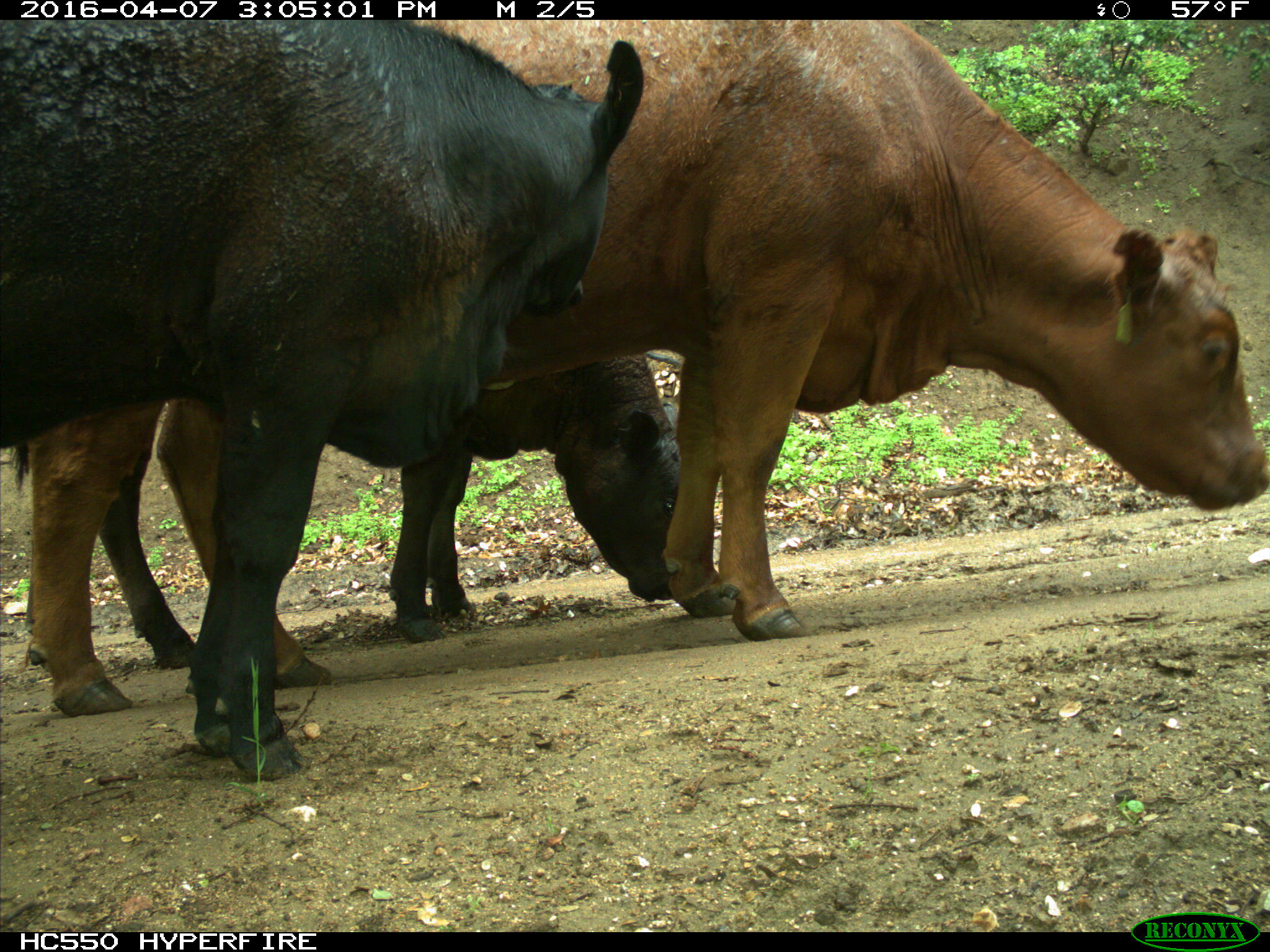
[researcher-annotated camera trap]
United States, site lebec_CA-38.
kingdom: Animalia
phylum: Chordata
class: Mammalia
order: Artiodactyla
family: Bovidae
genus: Bos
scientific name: Bos taurus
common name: domestic cow